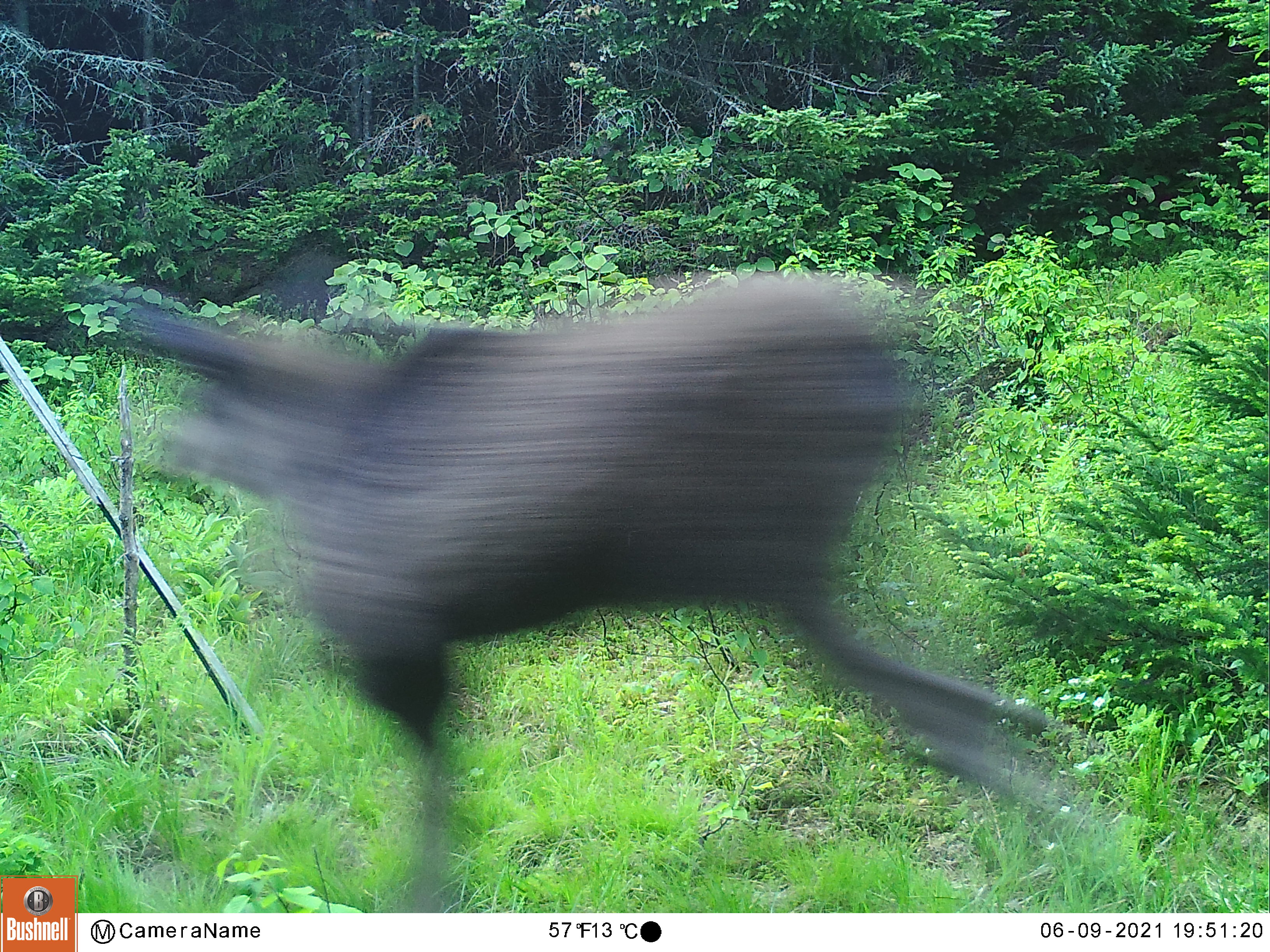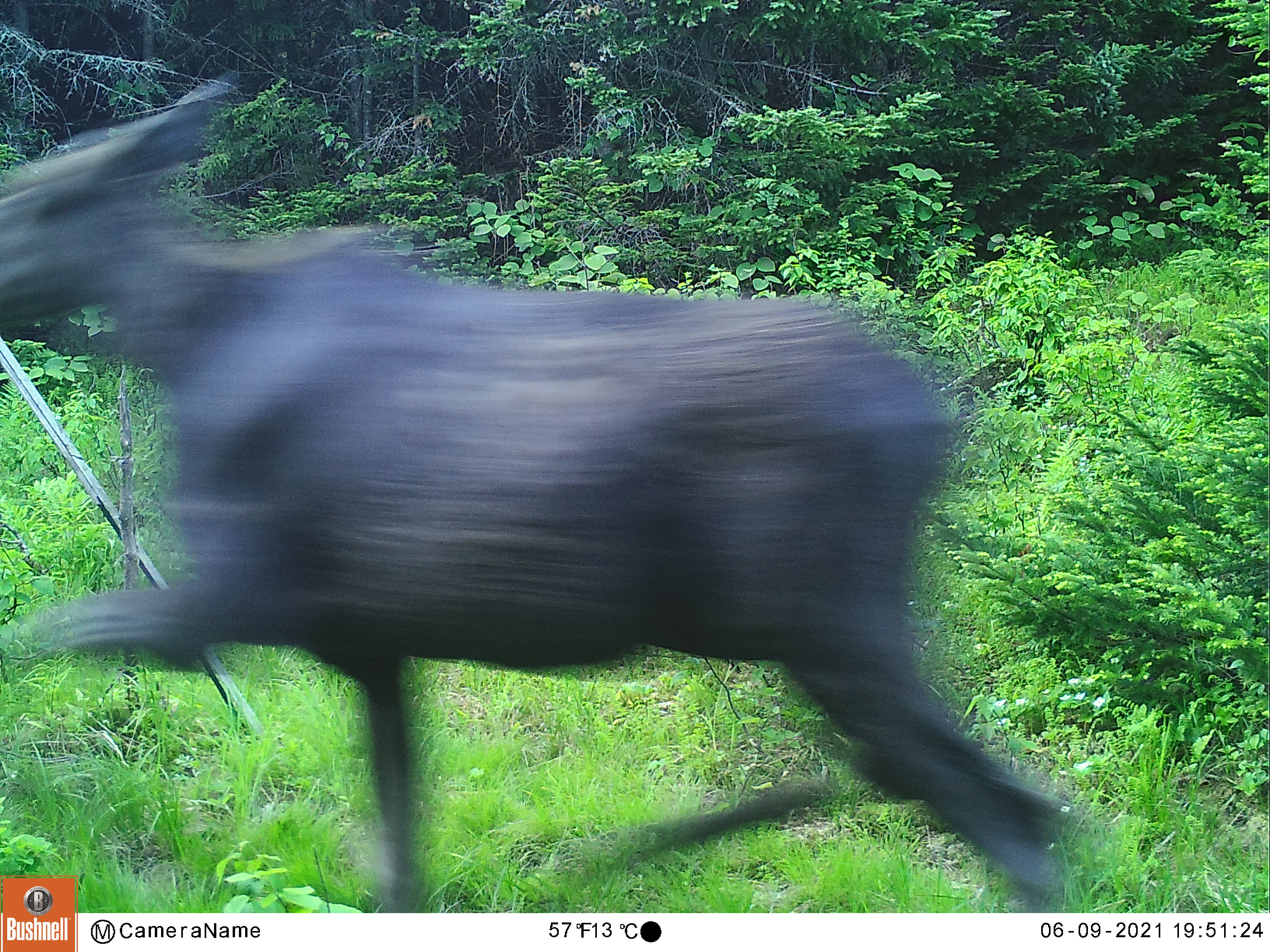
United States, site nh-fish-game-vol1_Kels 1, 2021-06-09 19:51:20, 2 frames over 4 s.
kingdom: Animalia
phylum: Chordata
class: Mammalia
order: Artiodactyla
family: Cervidae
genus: Alces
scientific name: Alces alces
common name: moose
Moose (Alces alces).